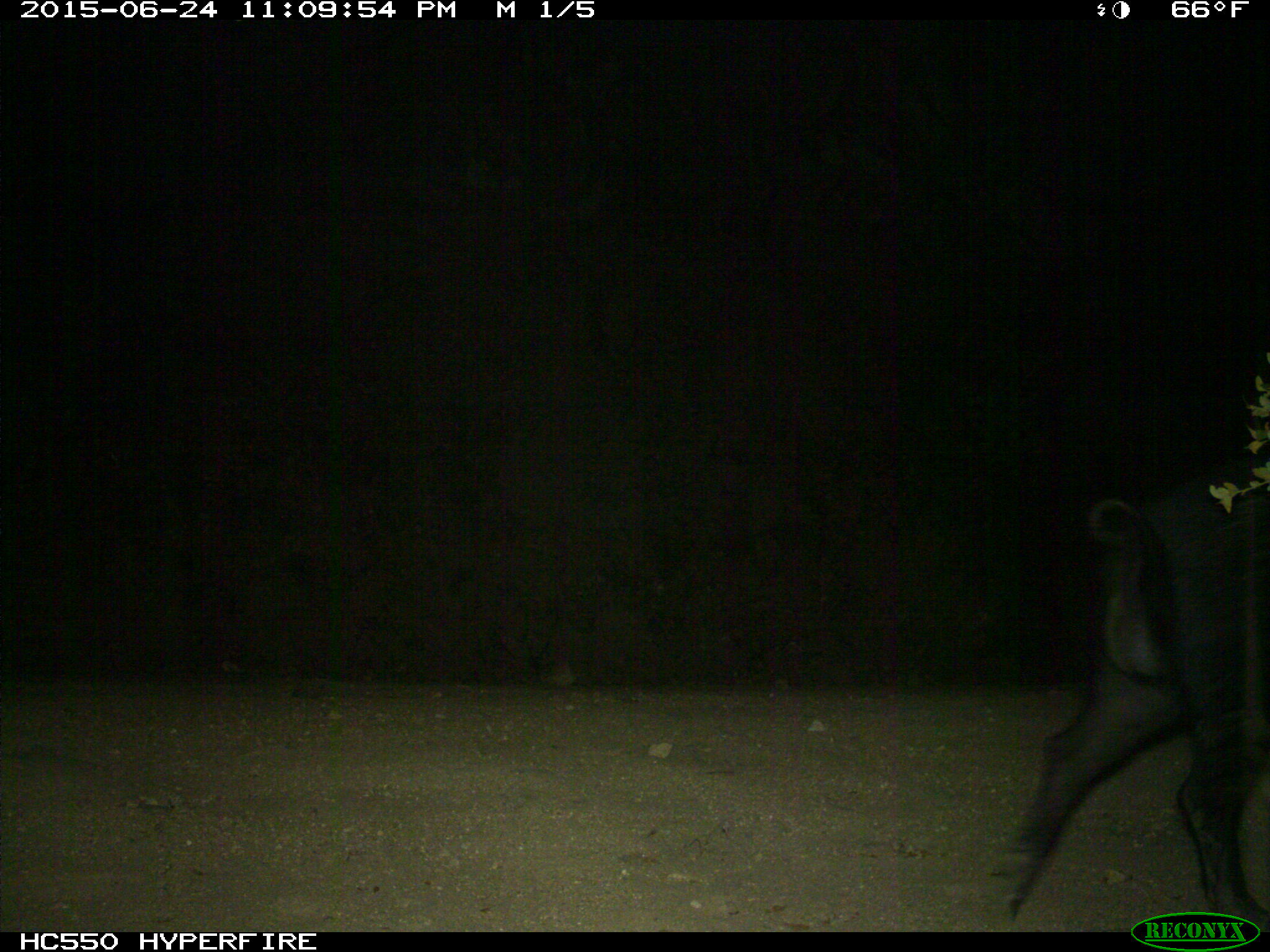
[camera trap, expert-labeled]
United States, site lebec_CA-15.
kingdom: Animalia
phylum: Chordata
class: Mammalia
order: Artiodactyla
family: Suidae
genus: Sus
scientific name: Sus scrofa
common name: wild boar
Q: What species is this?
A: Sus scrofa (wild boar).